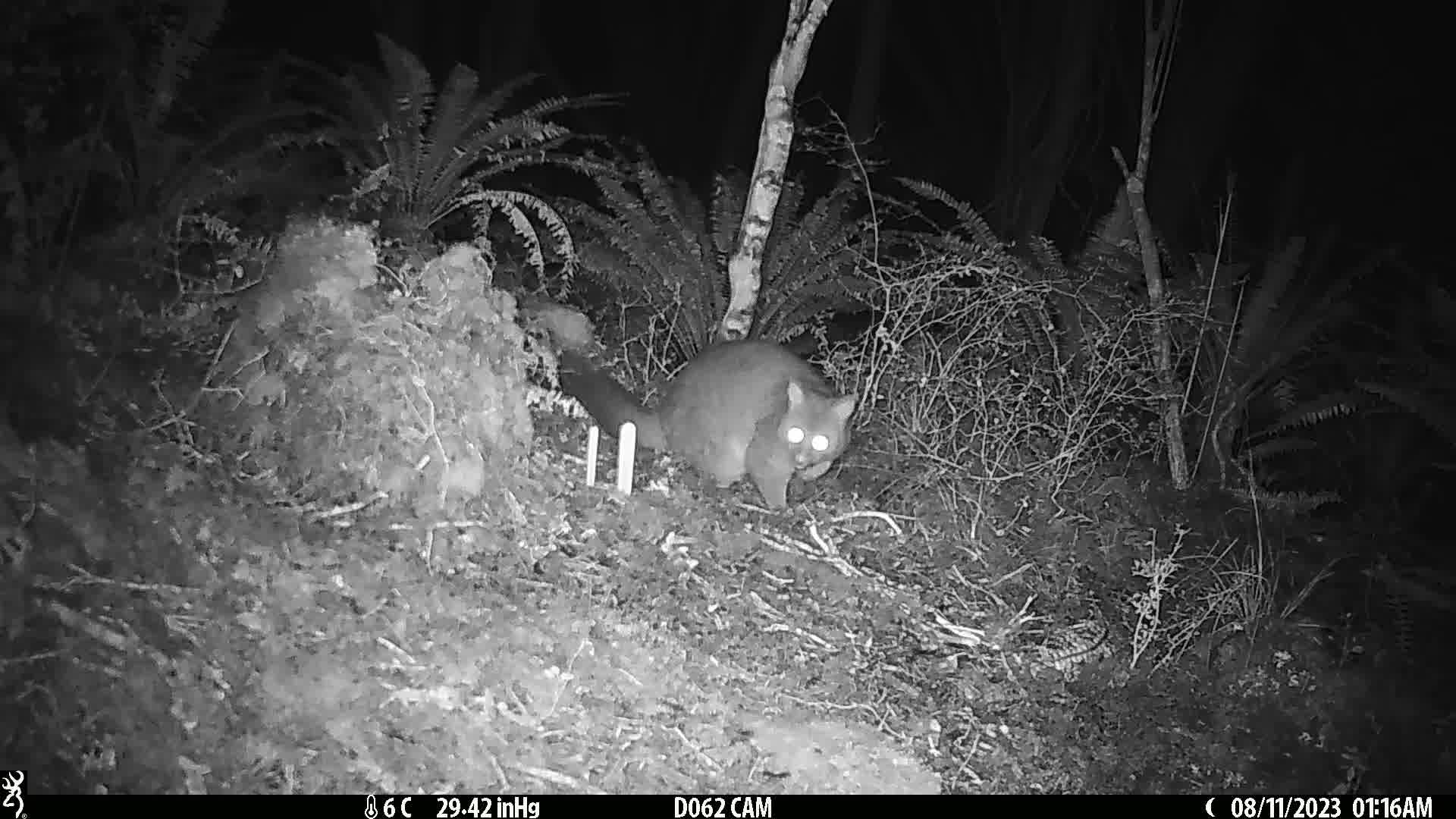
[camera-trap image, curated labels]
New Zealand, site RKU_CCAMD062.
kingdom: Animalia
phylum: Chordata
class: Mammalia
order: Diprotodontia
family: Phalangeridae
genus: Trichosurus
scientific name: Trichosurus vulpecula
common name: common brushtail possum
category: possum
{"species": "possum (common brushtail possum) (Trichosurus vulpecula)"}